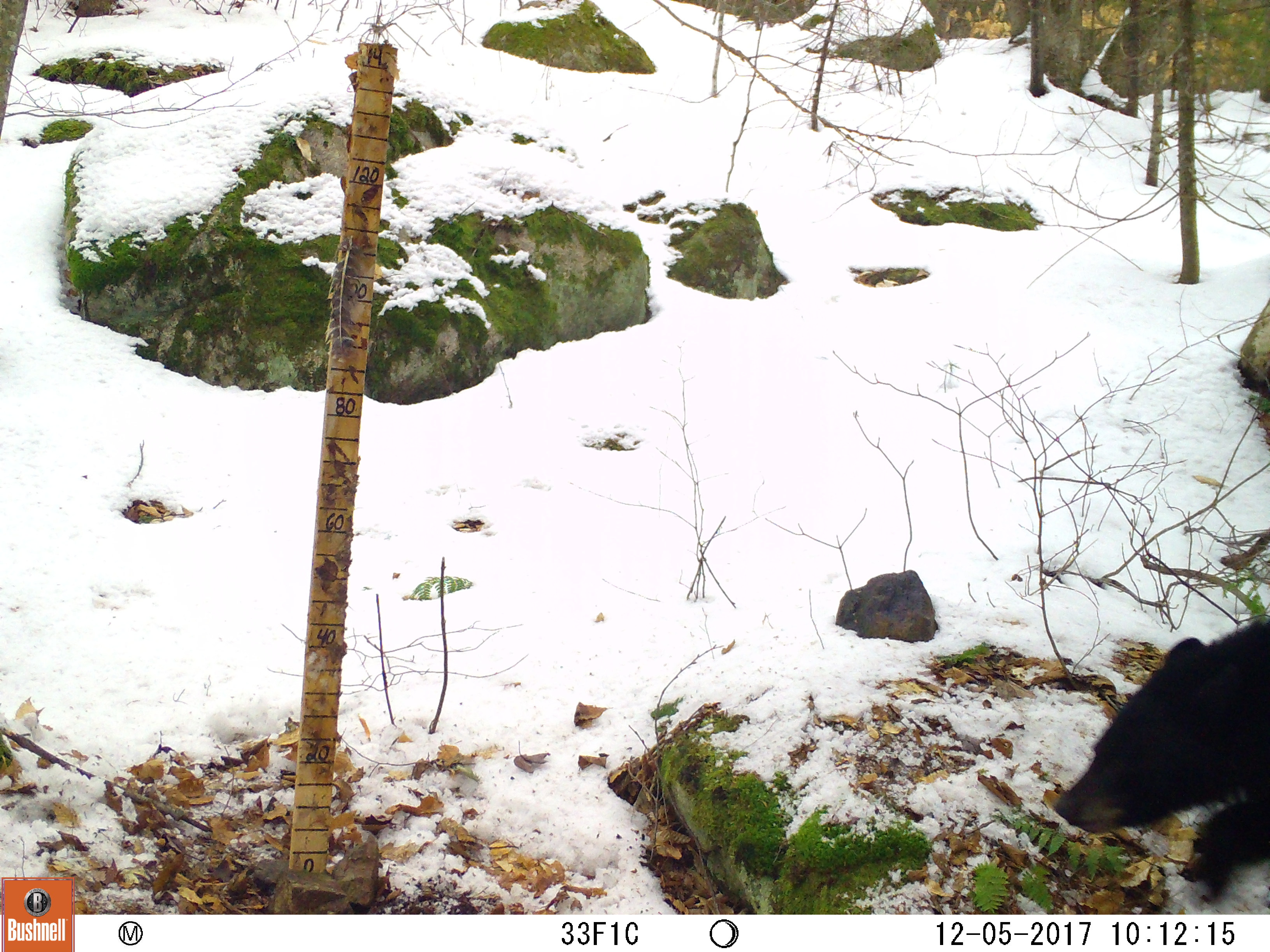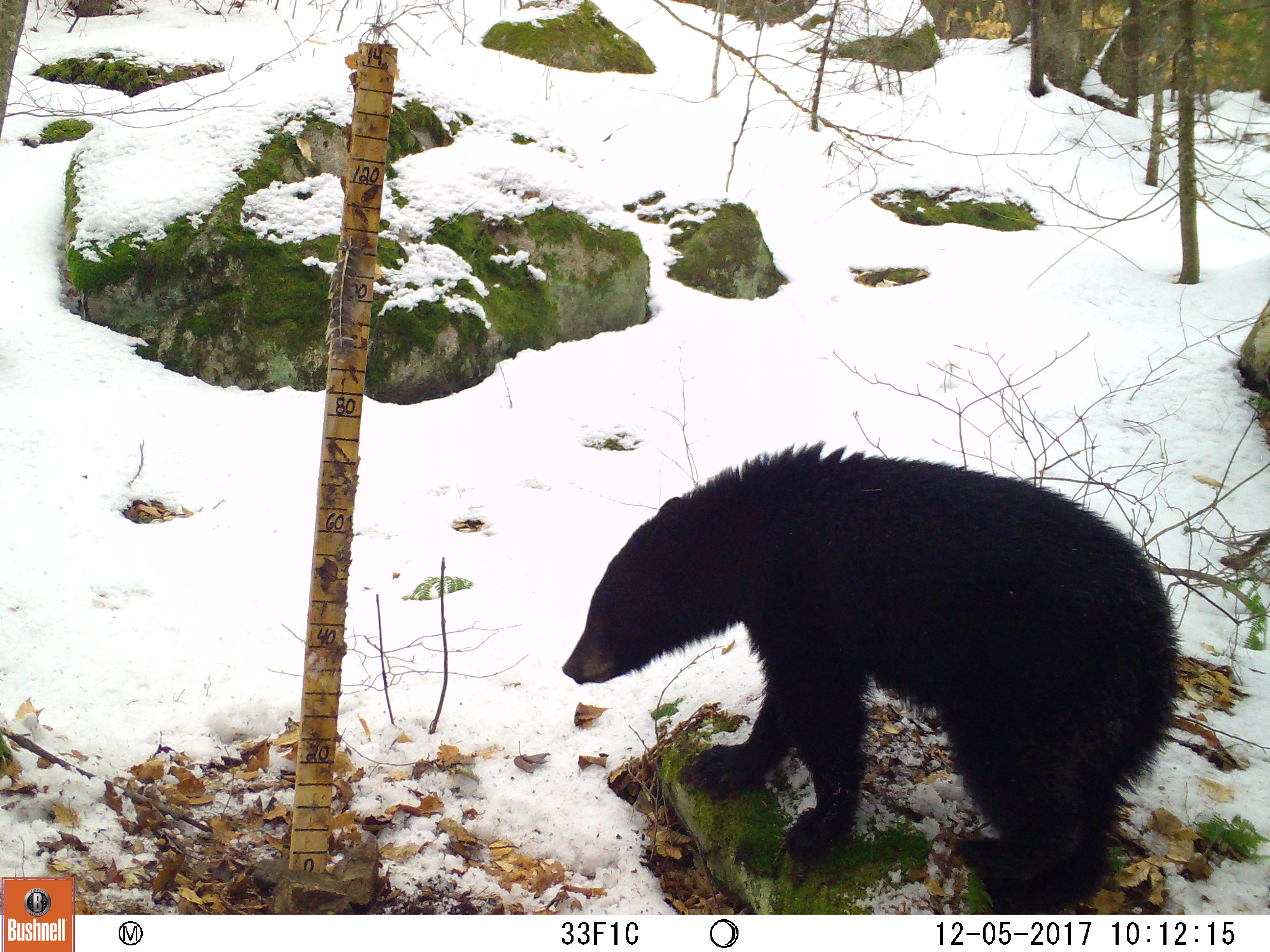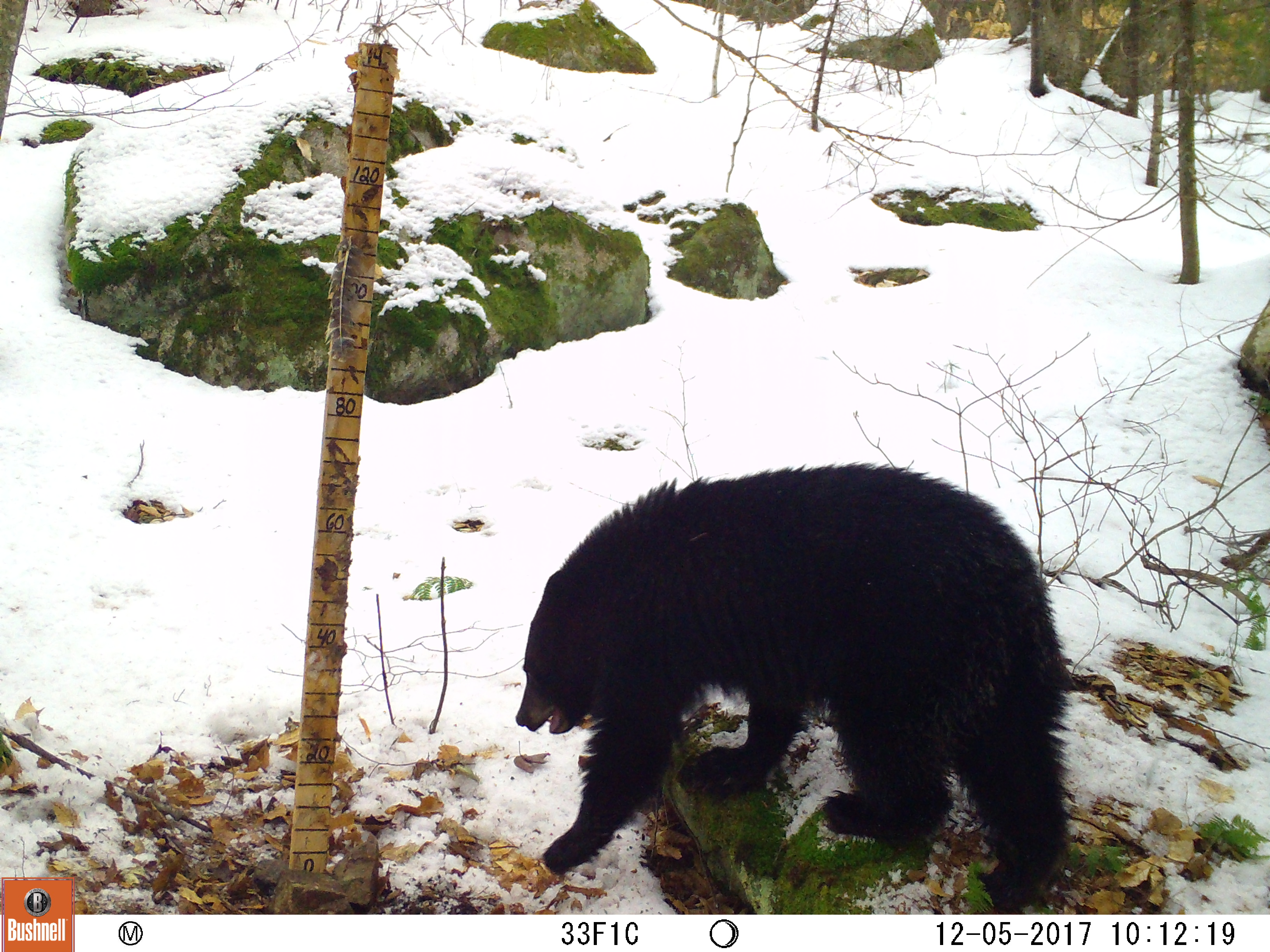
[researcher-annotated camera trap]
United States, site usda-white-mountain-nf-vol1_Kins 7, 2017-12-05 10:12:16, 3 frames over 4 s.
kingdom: Animalia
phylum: Chordata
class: Mammalia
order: Carnivora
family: Ursidae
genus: Ursus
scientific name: Ursus americanus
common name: black bear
Black bear (Ursus americanus).